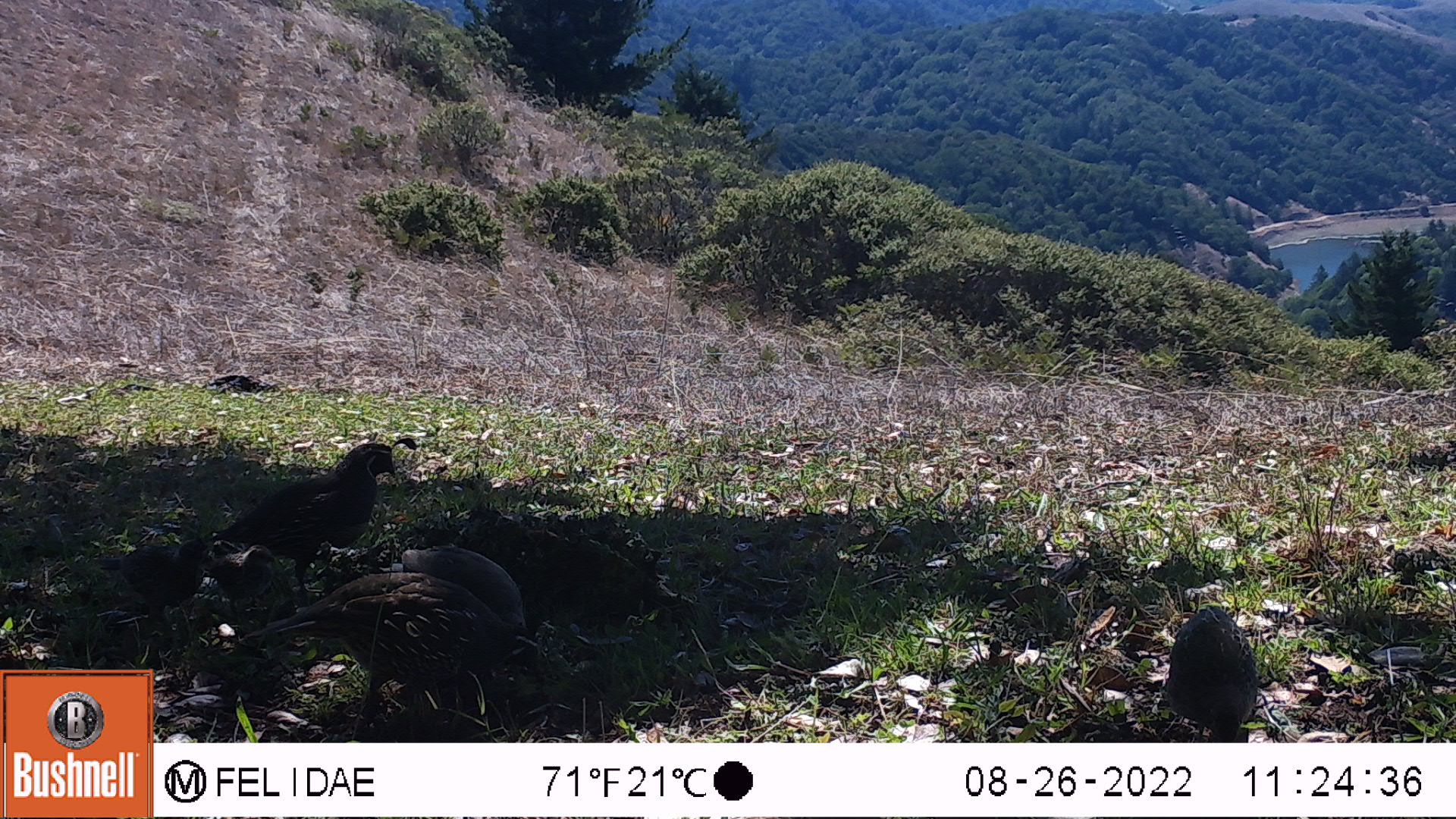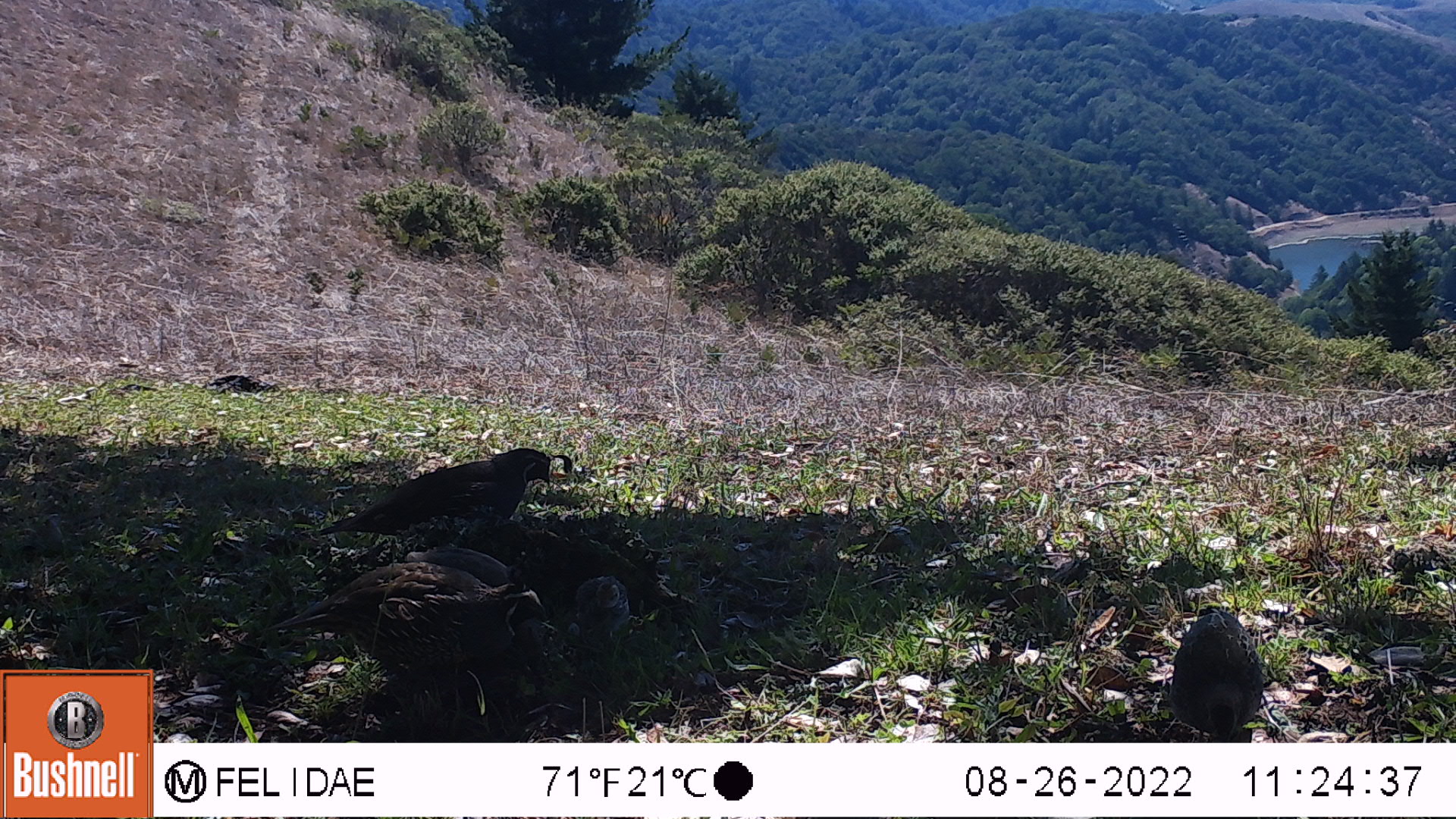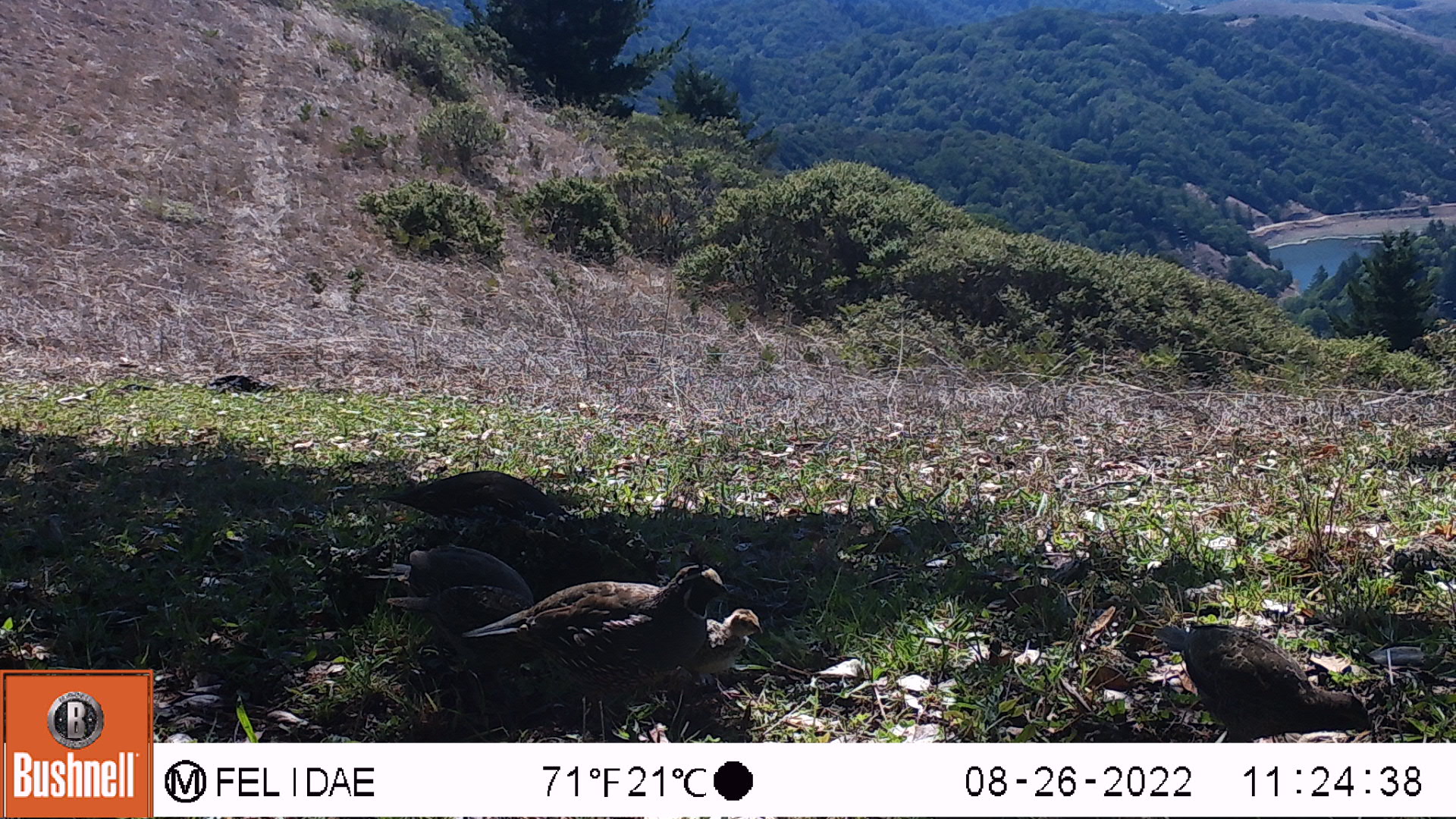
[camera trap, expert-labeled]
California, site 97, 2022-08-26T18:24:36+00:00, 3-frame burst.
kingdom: Animalia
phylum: Chordata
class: Aves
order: Galliformes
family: Odontophoridae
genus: Callipepla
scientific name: Callipepla californica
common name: california quail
California quail (Callipepla californica).